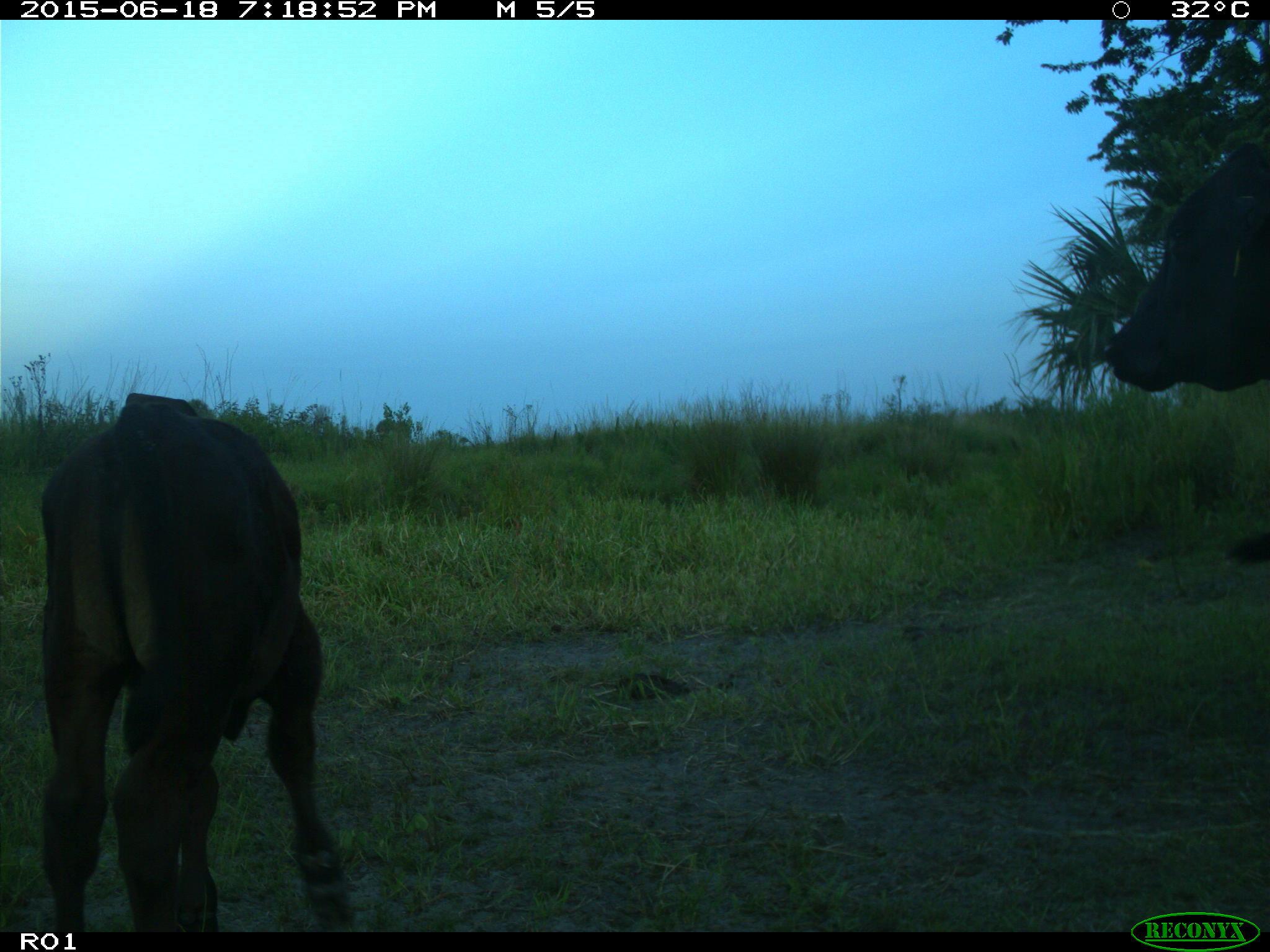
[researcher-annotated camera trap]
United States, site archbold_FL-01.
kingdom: Animalia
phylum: Chordata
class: Mammalia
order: Artiodactyla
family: Bovidae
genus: Bos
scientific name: Bos taurus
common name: domestic cow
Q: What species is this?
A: Bos taurus (domestic cow).